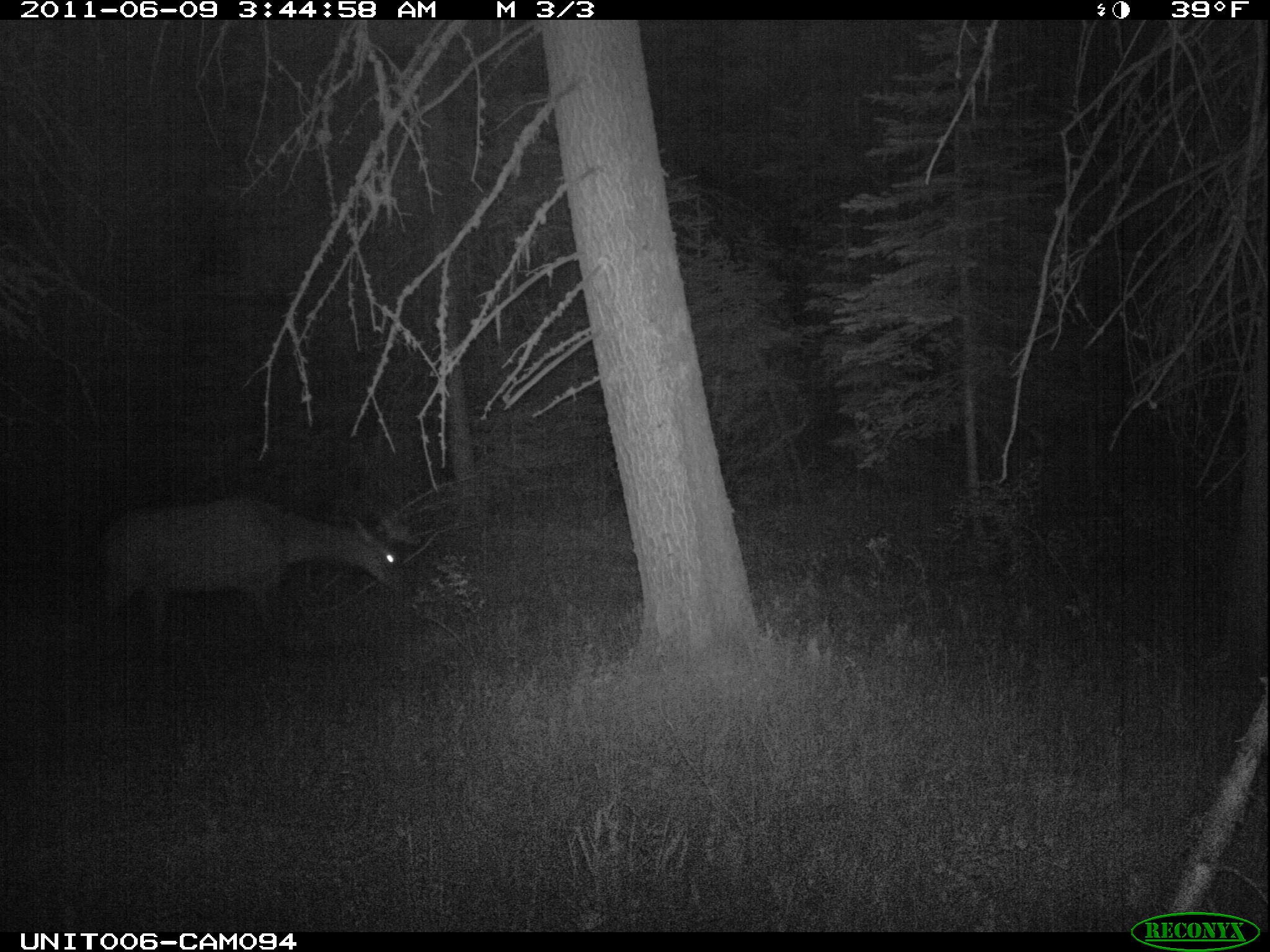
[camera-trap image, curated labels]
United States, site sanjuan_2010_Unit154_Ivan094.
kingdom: Animalia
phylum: Chordata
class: Mammalia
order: Artiodactyla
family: Cervidae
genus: Cervus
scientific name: Cervus elaphus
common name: red deer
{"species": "Cervus elaphus (red deer)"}